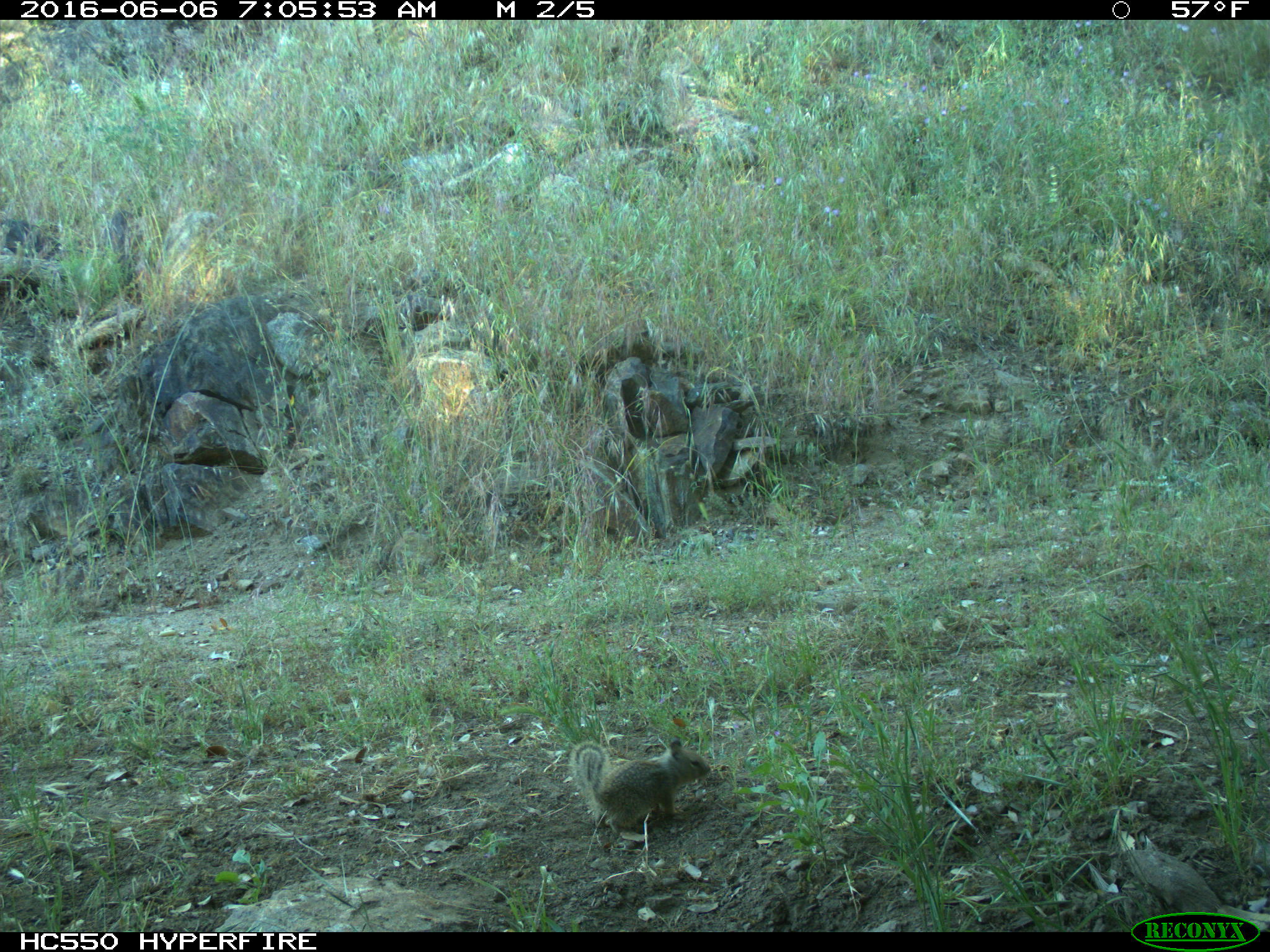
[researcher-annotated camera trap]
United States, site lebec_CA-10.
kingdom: Animalia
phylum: Chordata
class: Mammalia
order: Rodentia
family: Sciuridae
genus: Otospermophilus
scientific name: Otospermophilus beecheyi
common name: california ground squirrel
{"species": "Otospermophilus beecheyi (california ground squirrel)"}